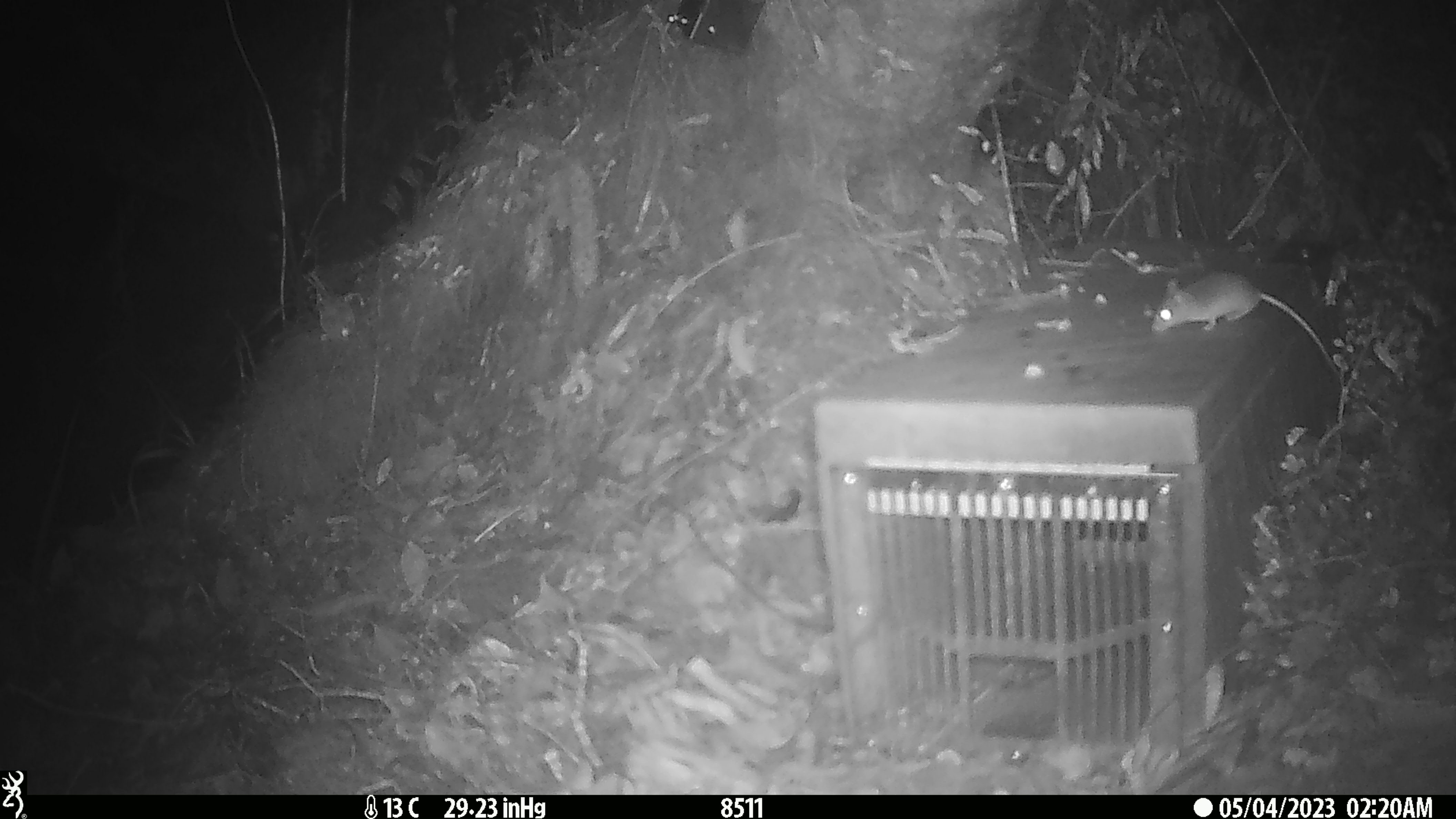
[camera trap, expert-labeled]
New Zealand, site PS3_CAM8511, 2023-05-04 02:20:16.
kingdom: Animalia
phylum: Chordata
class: Mammalia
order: Rodentia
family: Muridae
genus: Mus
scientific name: Mus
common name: mouse